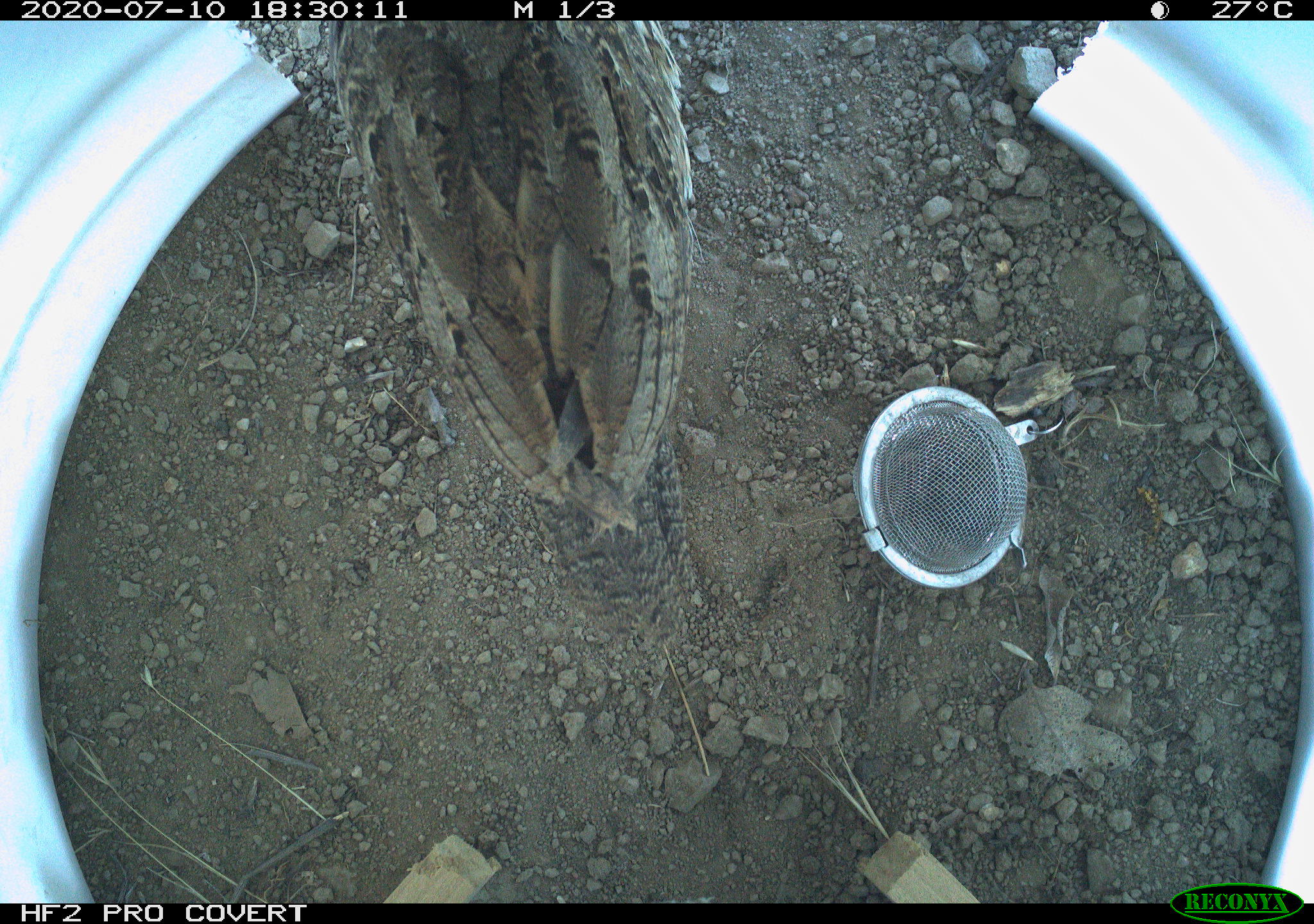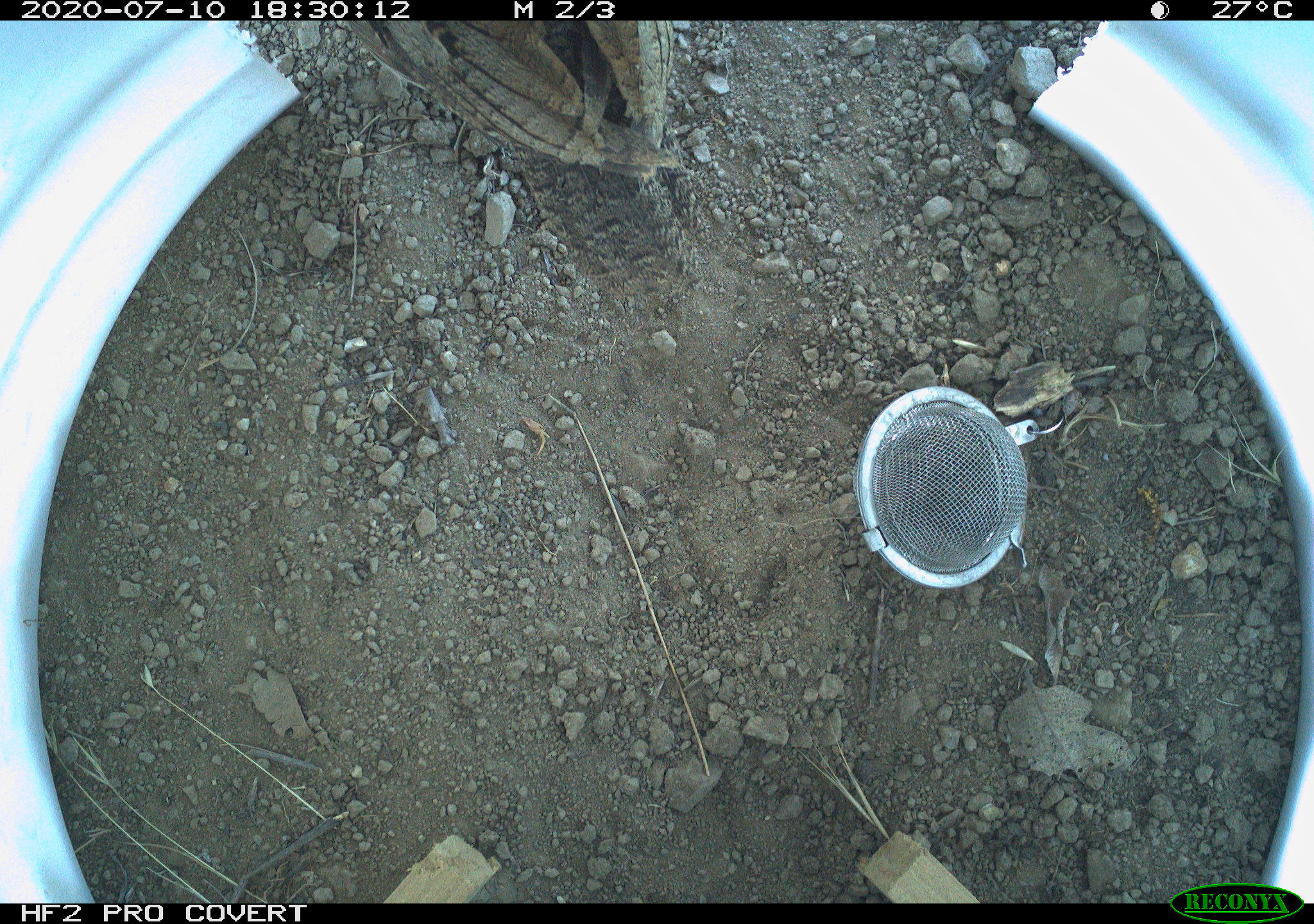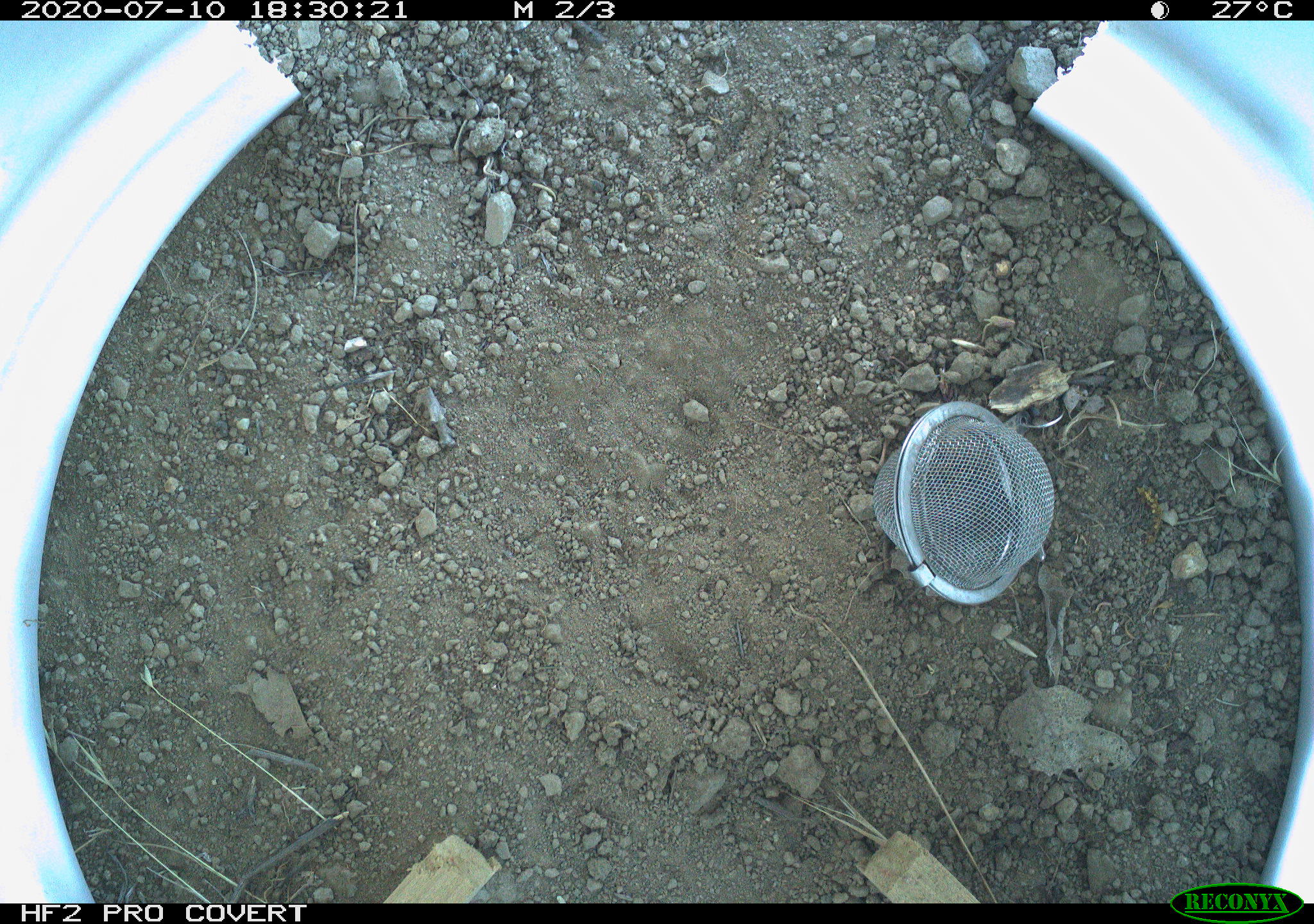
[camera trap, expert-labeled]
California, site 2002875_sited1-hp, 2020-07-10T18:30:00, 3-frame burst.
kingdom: Animalia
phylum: Chordata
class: Aves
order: Galliformes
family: Phasianidae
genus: Ophrysia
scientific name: Ophrysia superciliosa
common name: mountain quail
Mountain quail (Ophrysia superciliosa).